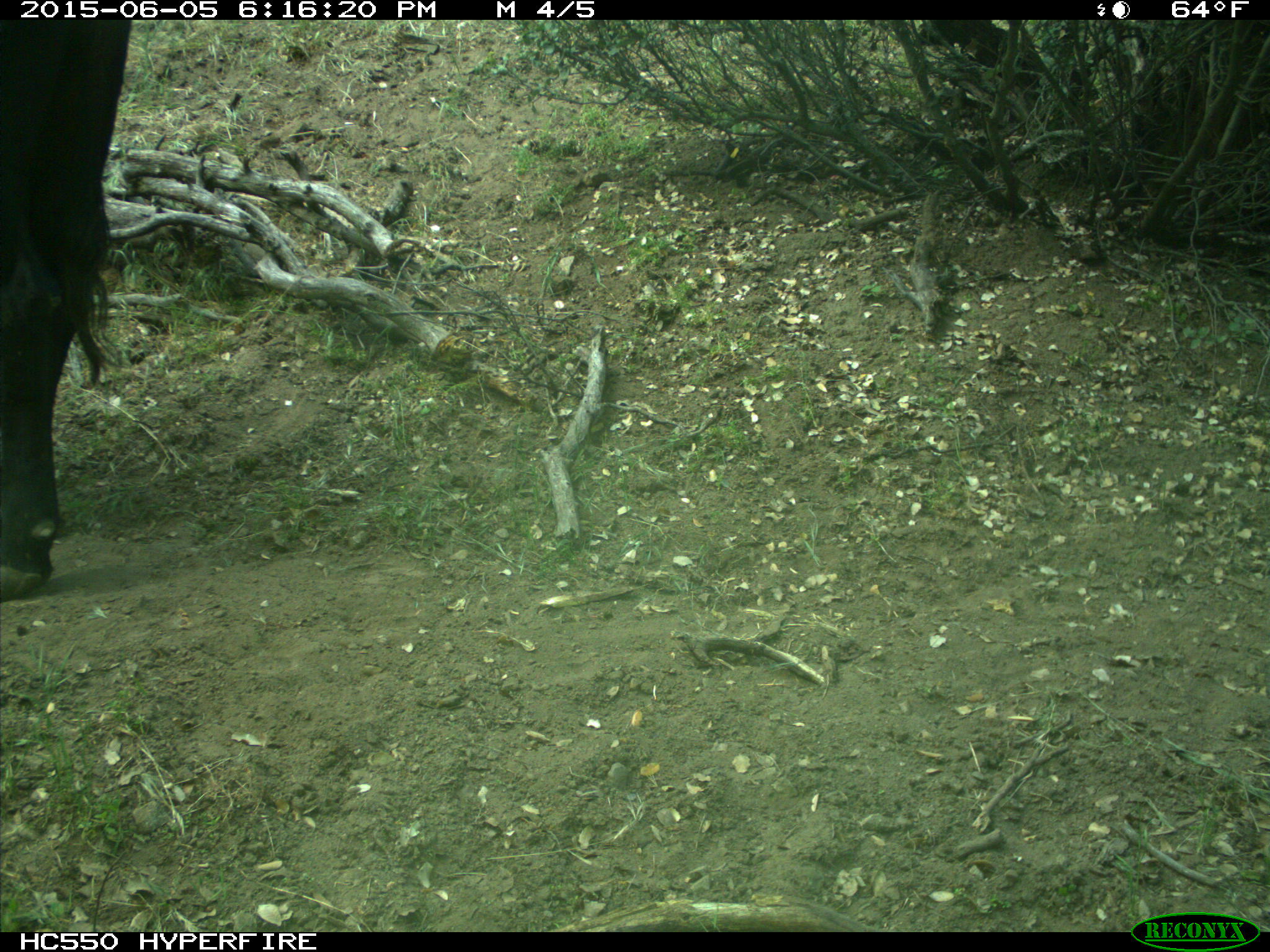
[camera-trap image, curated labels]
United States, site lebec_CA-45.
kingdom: Animalia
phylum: Chordata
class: Mammalia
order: Artiodactyla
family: Bovidae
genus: Bos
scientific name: Bos taurus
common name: domestic cow